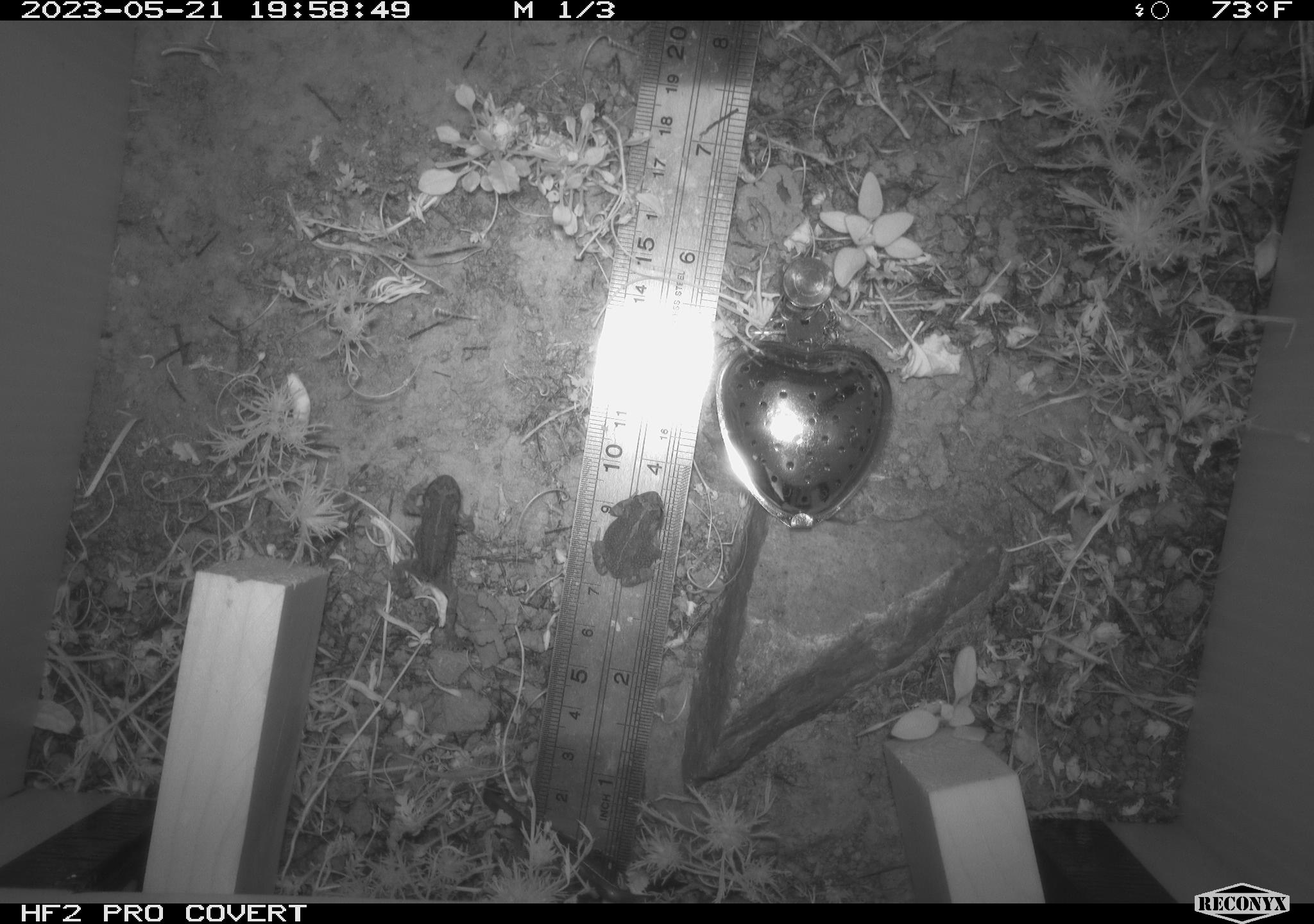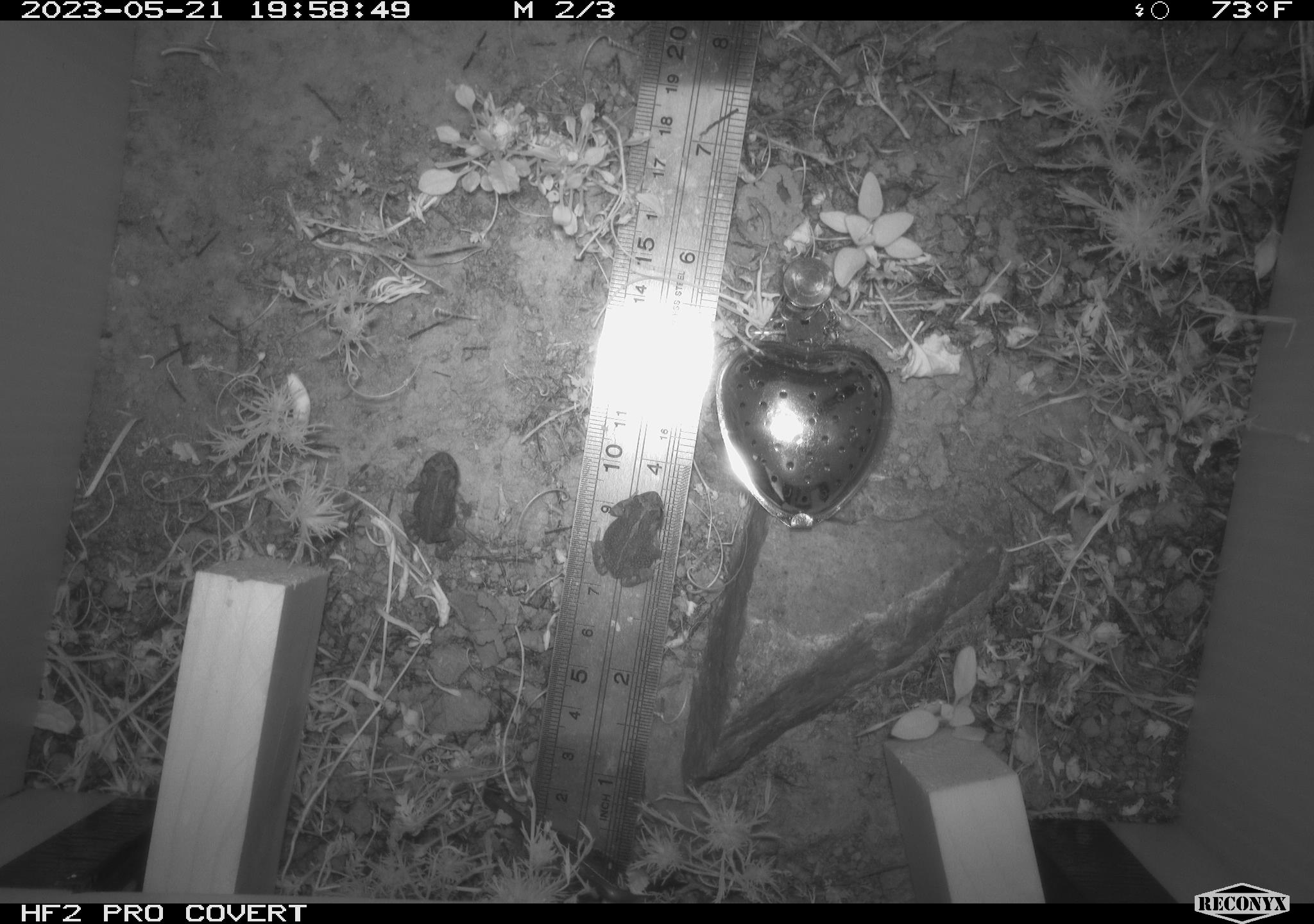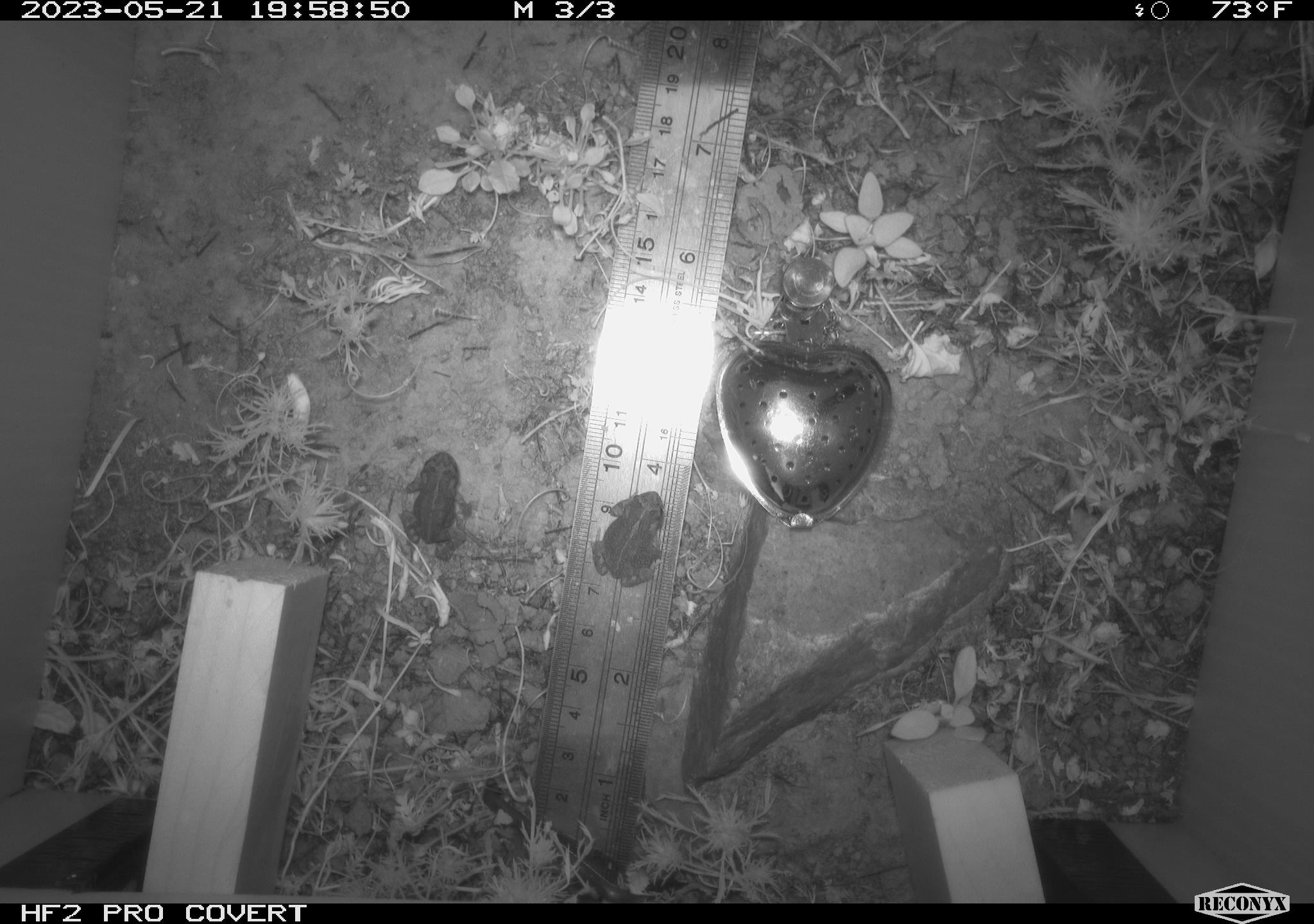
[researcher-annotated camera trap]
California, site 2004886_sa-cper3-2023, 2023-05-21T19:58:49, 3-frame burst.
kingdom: Animalia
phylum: Chordata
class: Amphibia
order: Anura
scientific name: Anura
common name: frogs